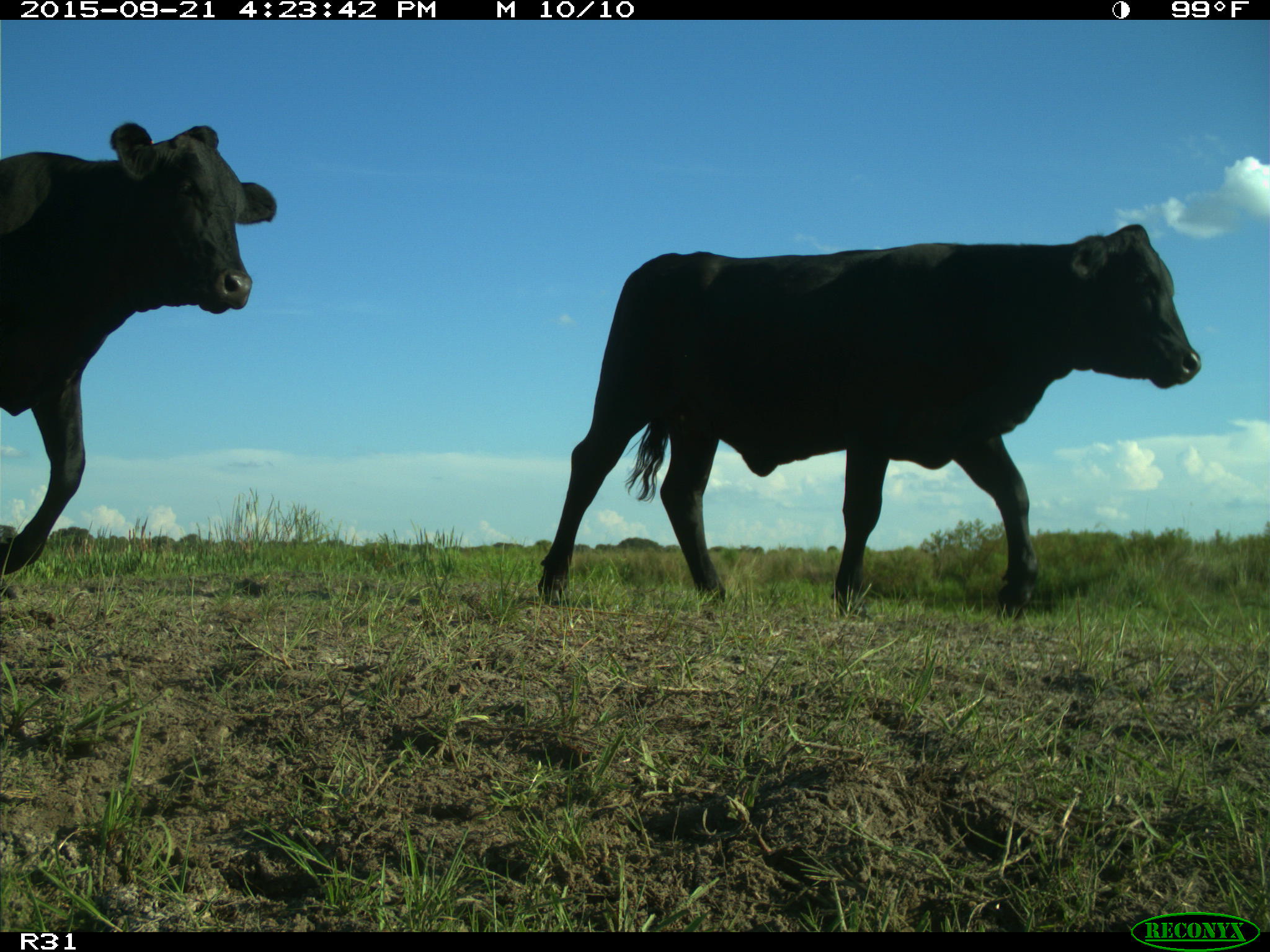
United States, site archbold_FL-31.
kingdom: Animalia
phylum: Chordata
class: Mammalia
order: Artiodactyla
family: Bovidae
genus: Bos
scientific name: Bos taurus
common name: domestic cow